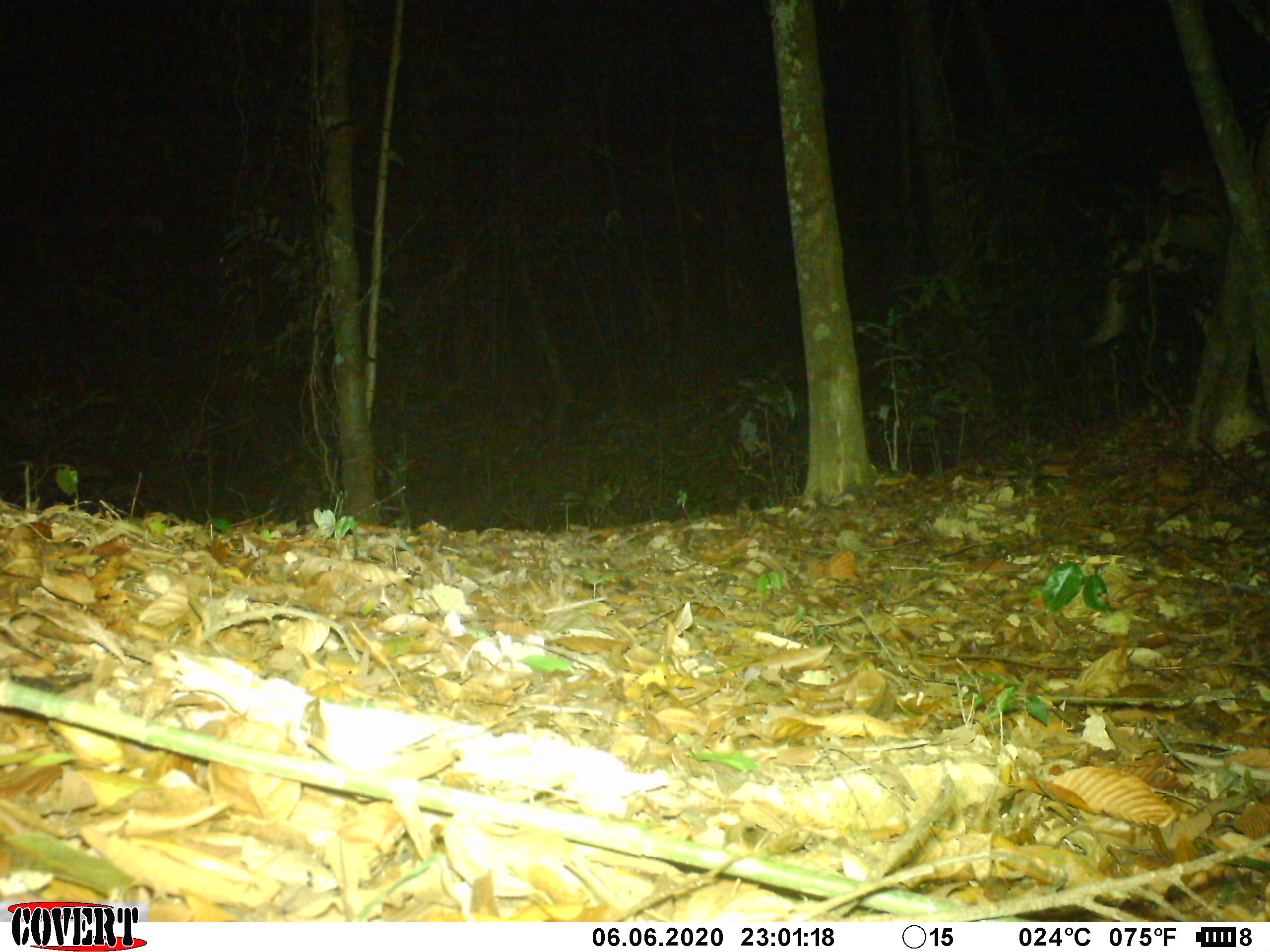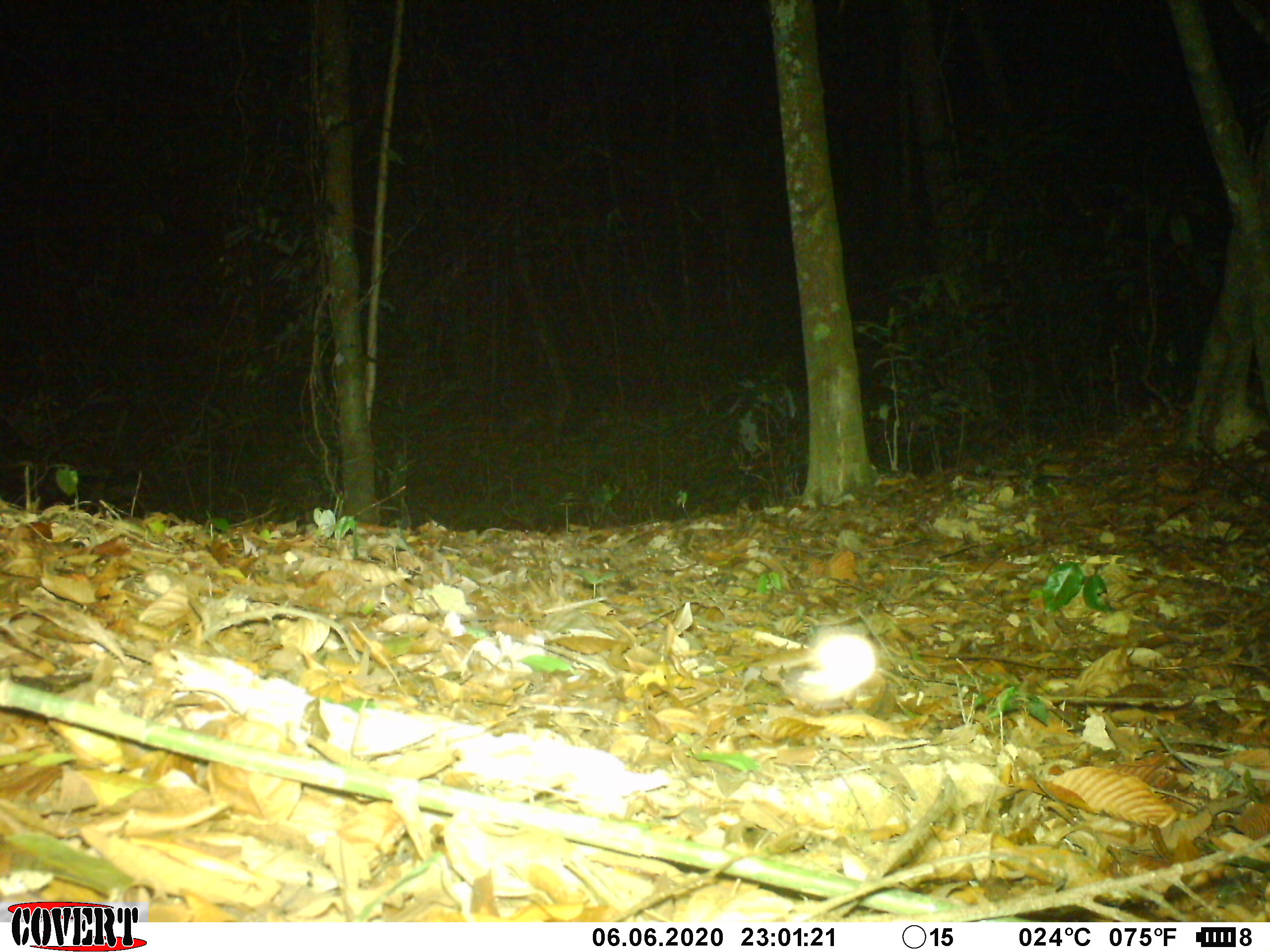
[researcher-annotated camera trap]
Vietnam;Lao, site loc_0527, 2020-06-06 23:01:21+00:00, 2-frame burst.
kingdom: Animalia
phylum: Chordata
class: Mammalia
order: Artiodactyla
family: Cervidae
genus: Rusa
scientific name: Rusa unicolor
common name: sambar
Sambar (Rusa unicolor). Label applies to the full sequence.